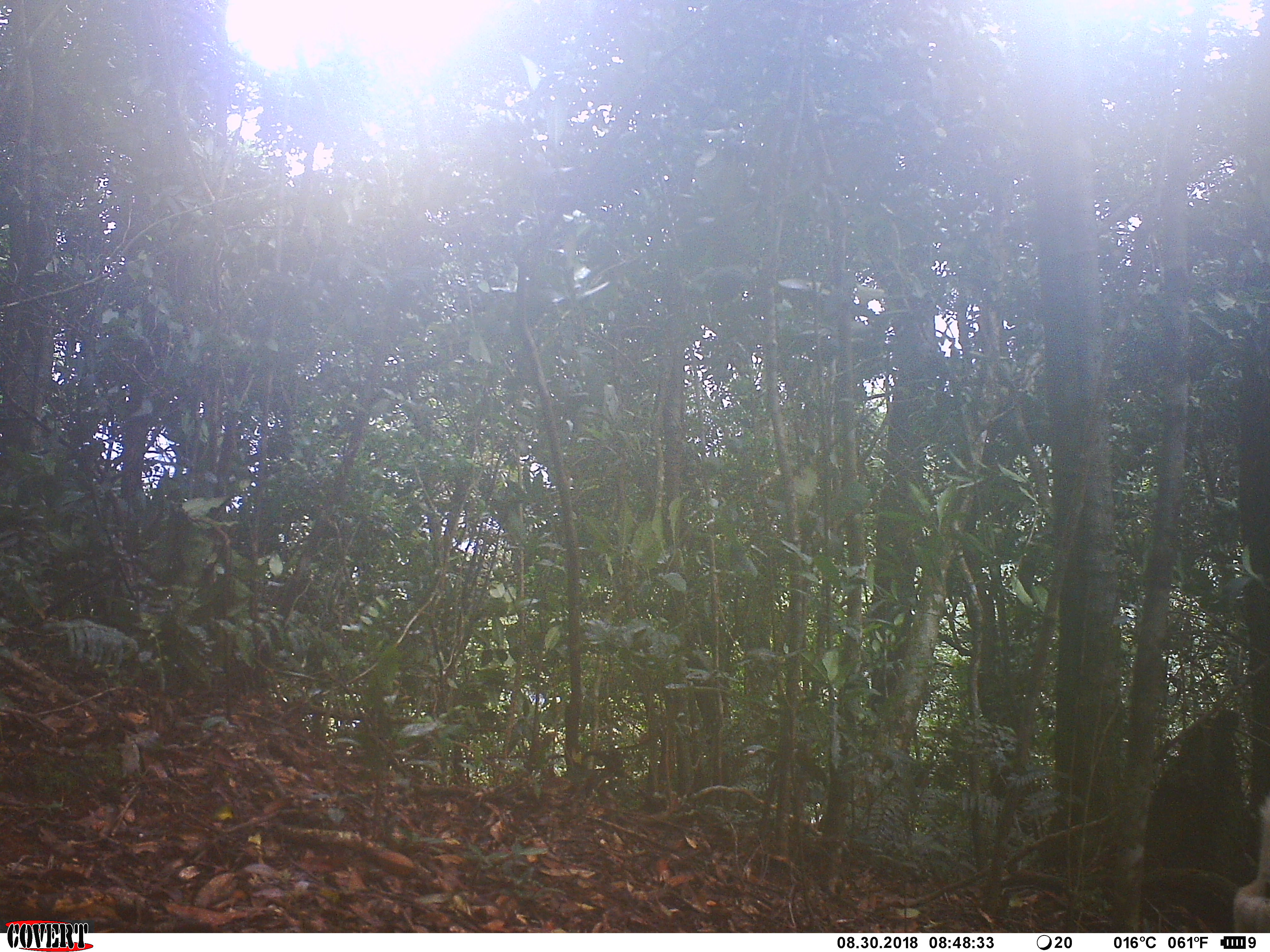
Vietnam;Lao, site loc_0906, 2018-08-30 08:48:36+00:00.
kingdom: Animalia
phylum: Chordata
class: Mammalia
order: Carnivora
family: Canidae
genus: Canis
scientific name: Canis familiaris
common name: domestic dog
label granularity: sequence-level